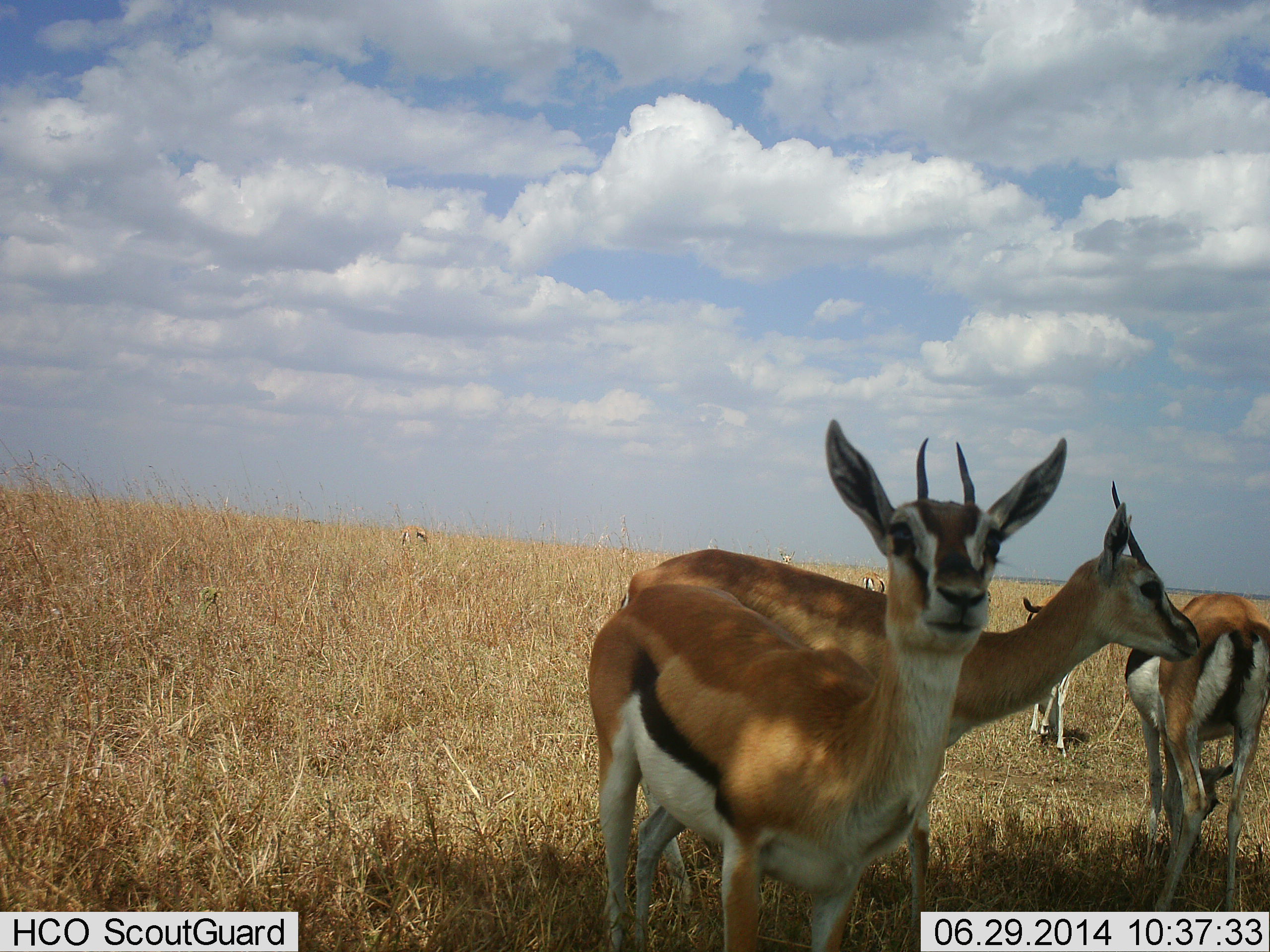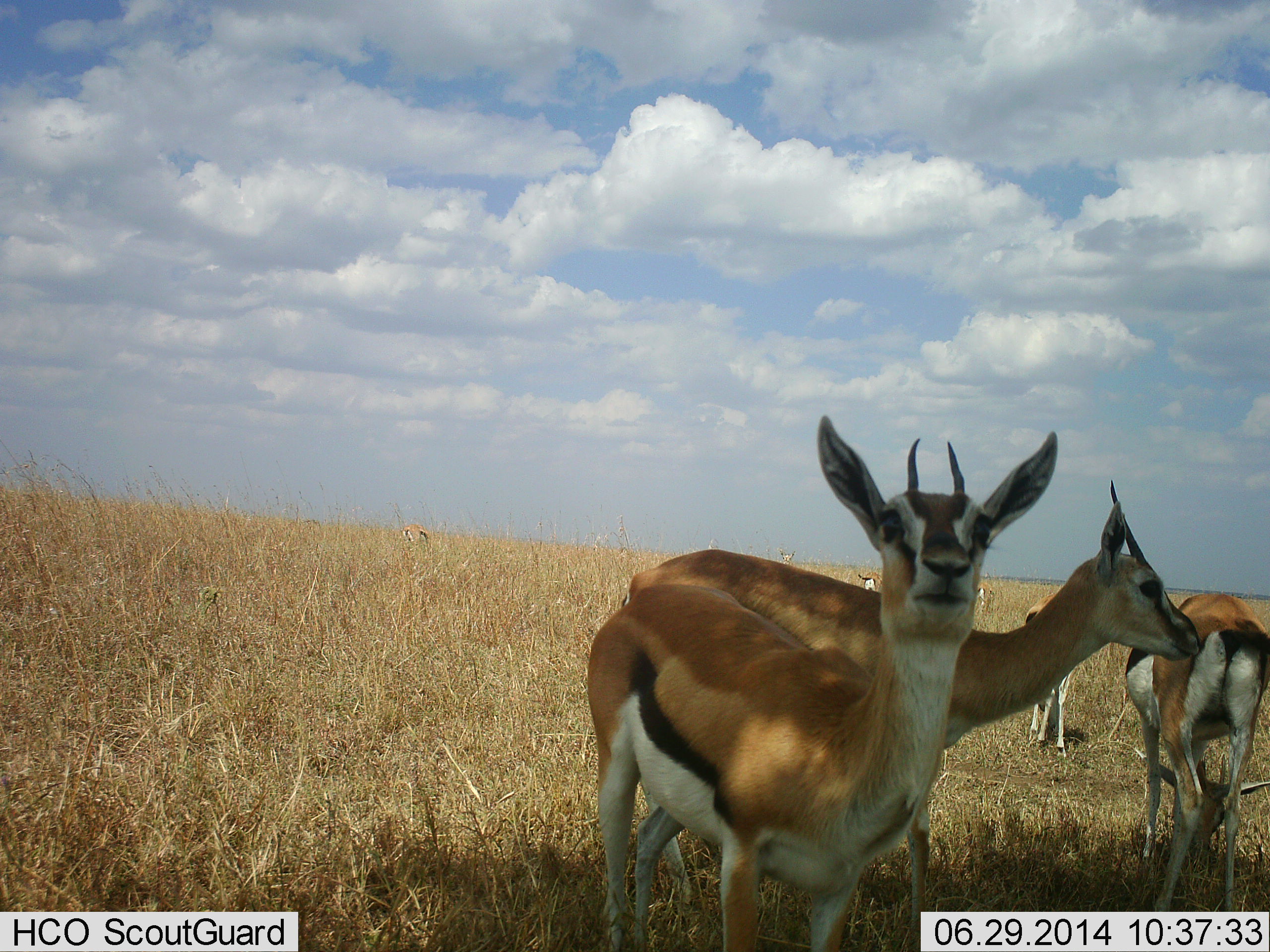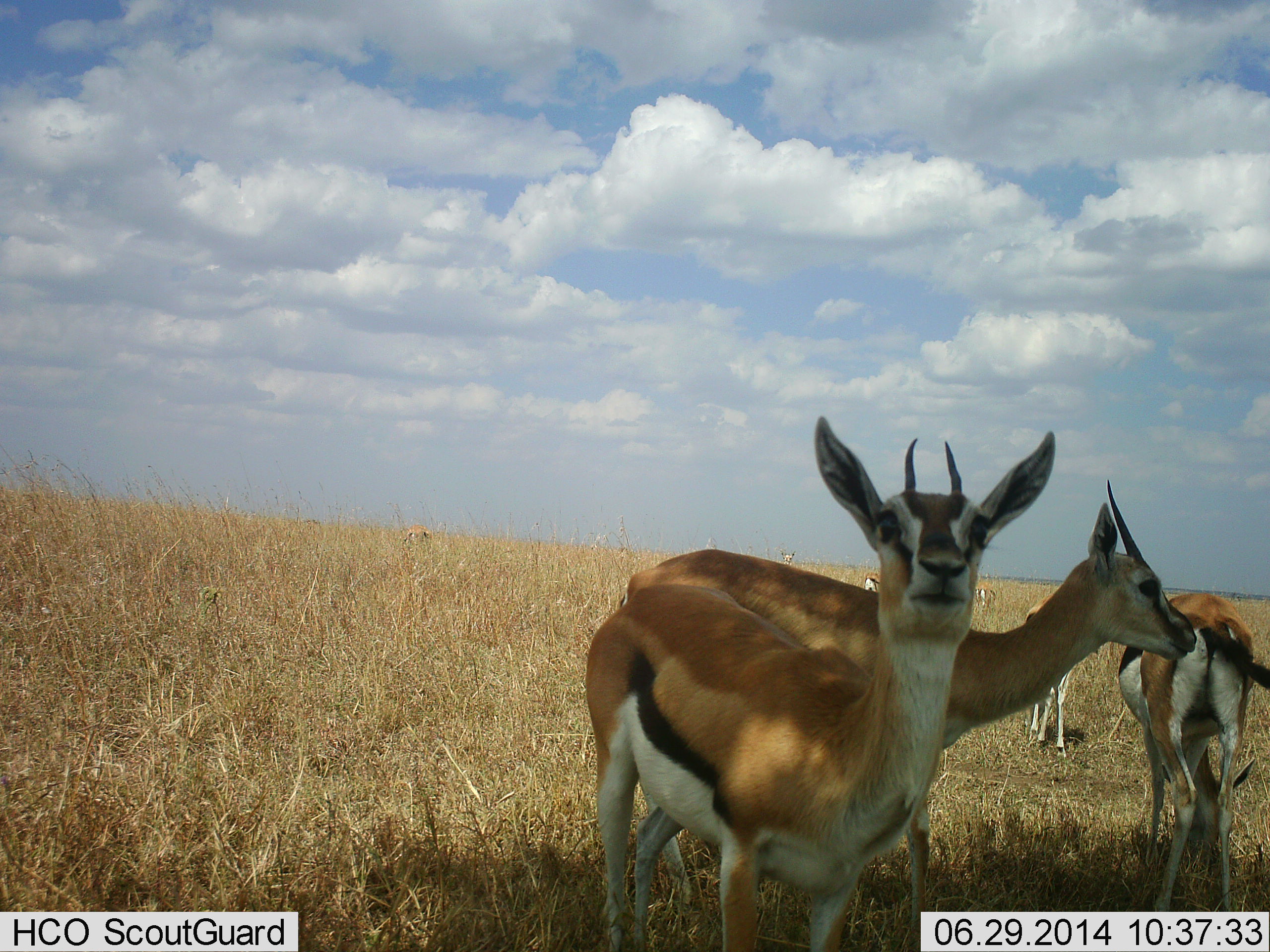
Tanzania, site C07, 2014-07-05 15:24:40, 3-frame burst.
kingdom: Animalia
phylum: Chordata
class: Mammalia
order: Artiodactyla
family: Bovidae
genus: Eudorcas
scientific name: Eudorcas thomsonii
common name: thomson's gazelle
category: gazellethomsons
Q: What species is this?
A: Gazellethomsons (thomson's gazelle) (Eudorcas thomsonii).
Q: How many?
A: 5.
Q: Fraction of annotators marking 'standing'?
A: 90%.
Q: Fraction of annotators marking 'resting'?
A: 0%.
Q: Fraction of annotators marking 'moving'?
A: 0%.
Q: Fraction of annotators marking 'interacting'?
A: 10%.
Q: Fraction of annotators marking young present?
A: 0%.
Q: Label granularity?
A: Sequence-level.